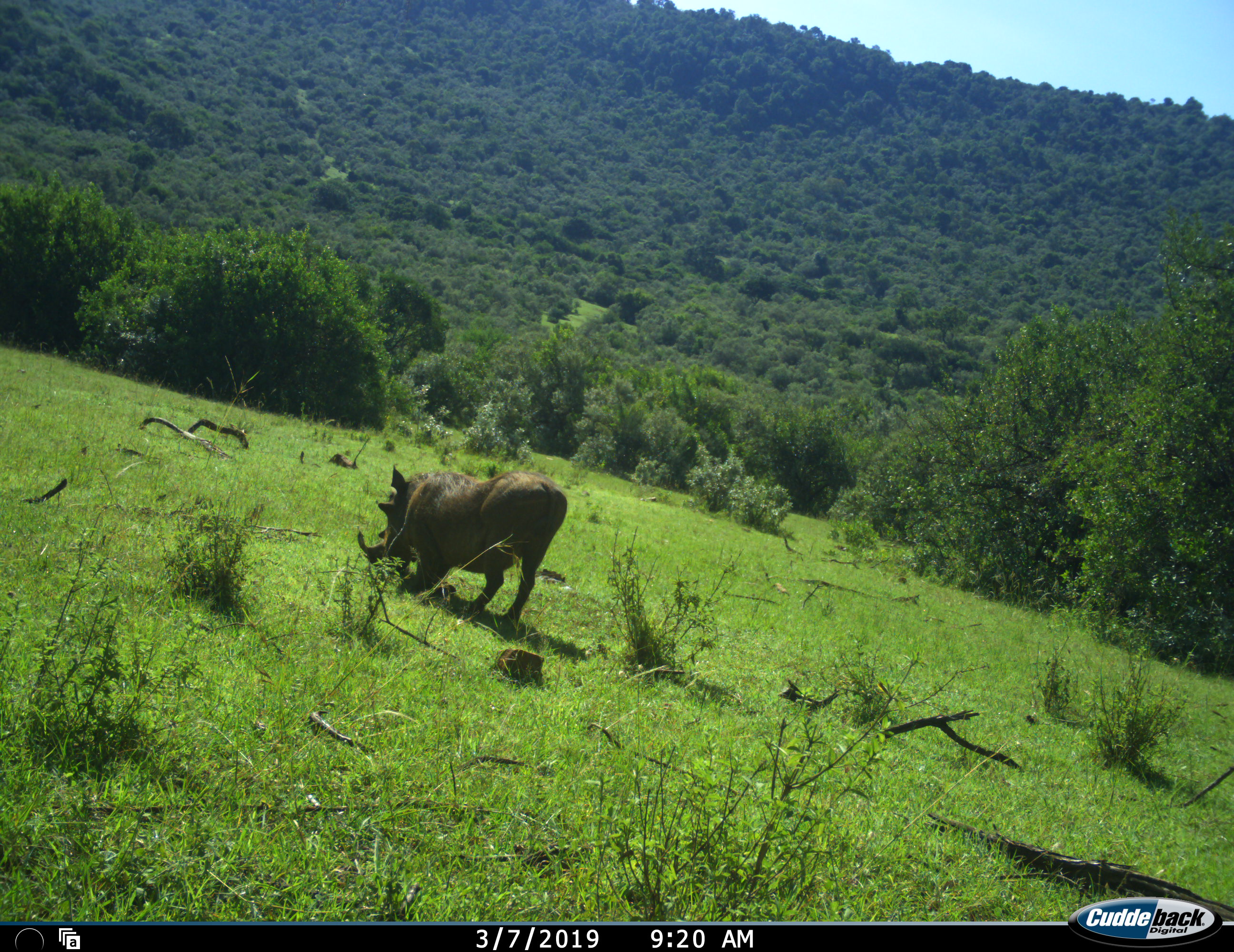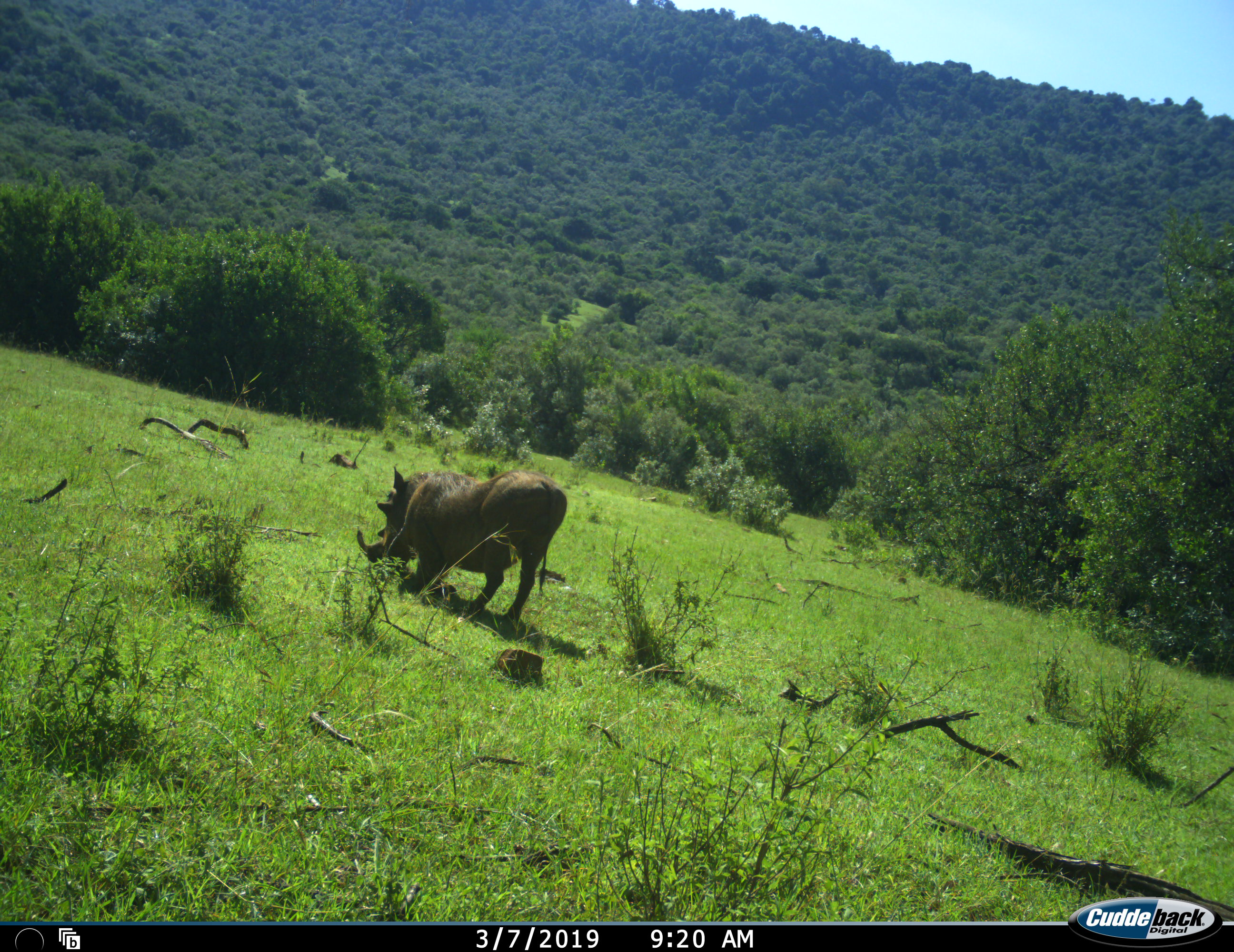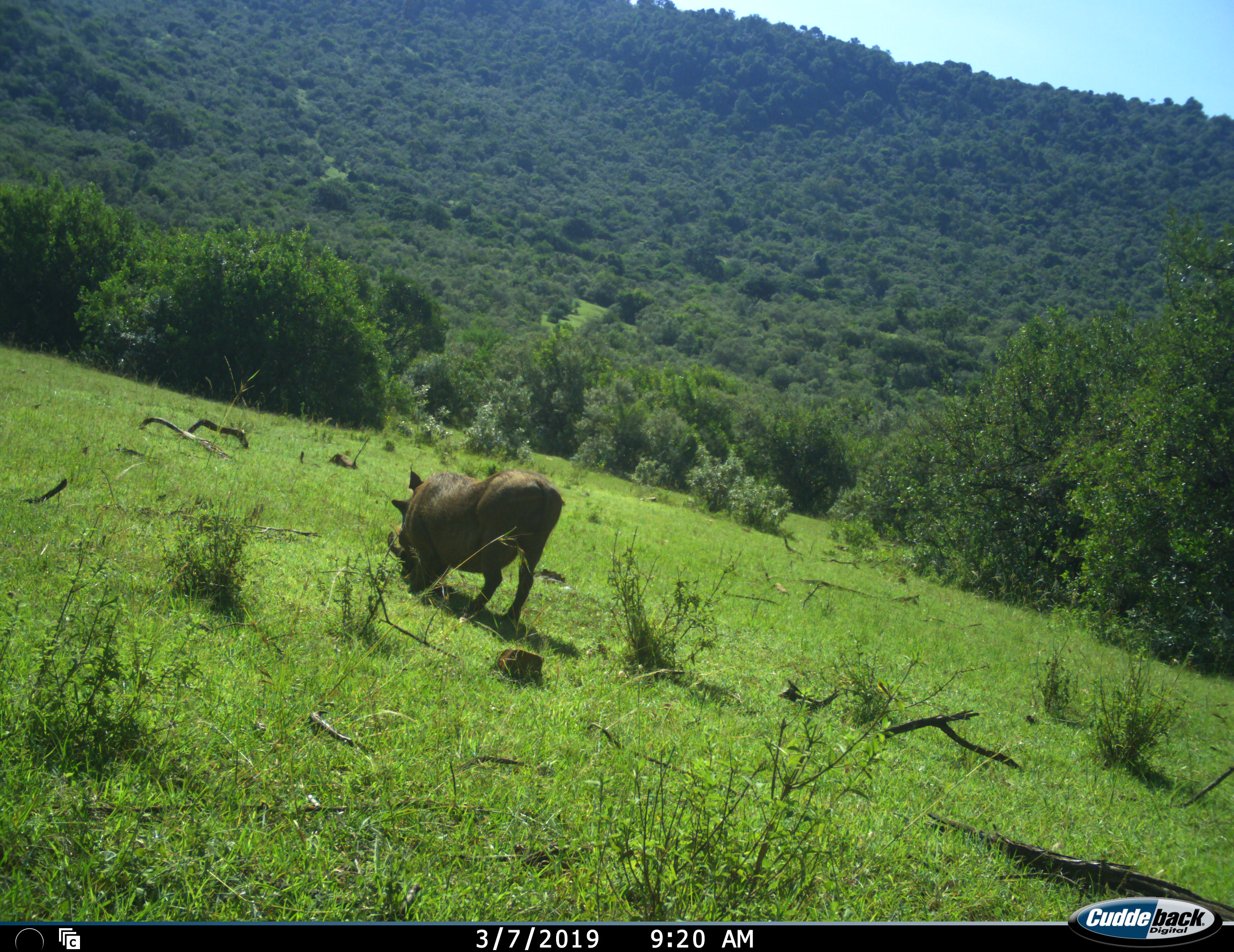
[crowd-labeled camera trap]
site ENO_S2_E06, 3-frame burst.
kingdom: Animalia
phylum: Chordata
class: Mammalia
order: Artiodactyla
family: Suidae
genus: Phacochoerus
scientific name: Phacochoerus africanus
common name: warthog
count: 1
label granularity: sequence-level